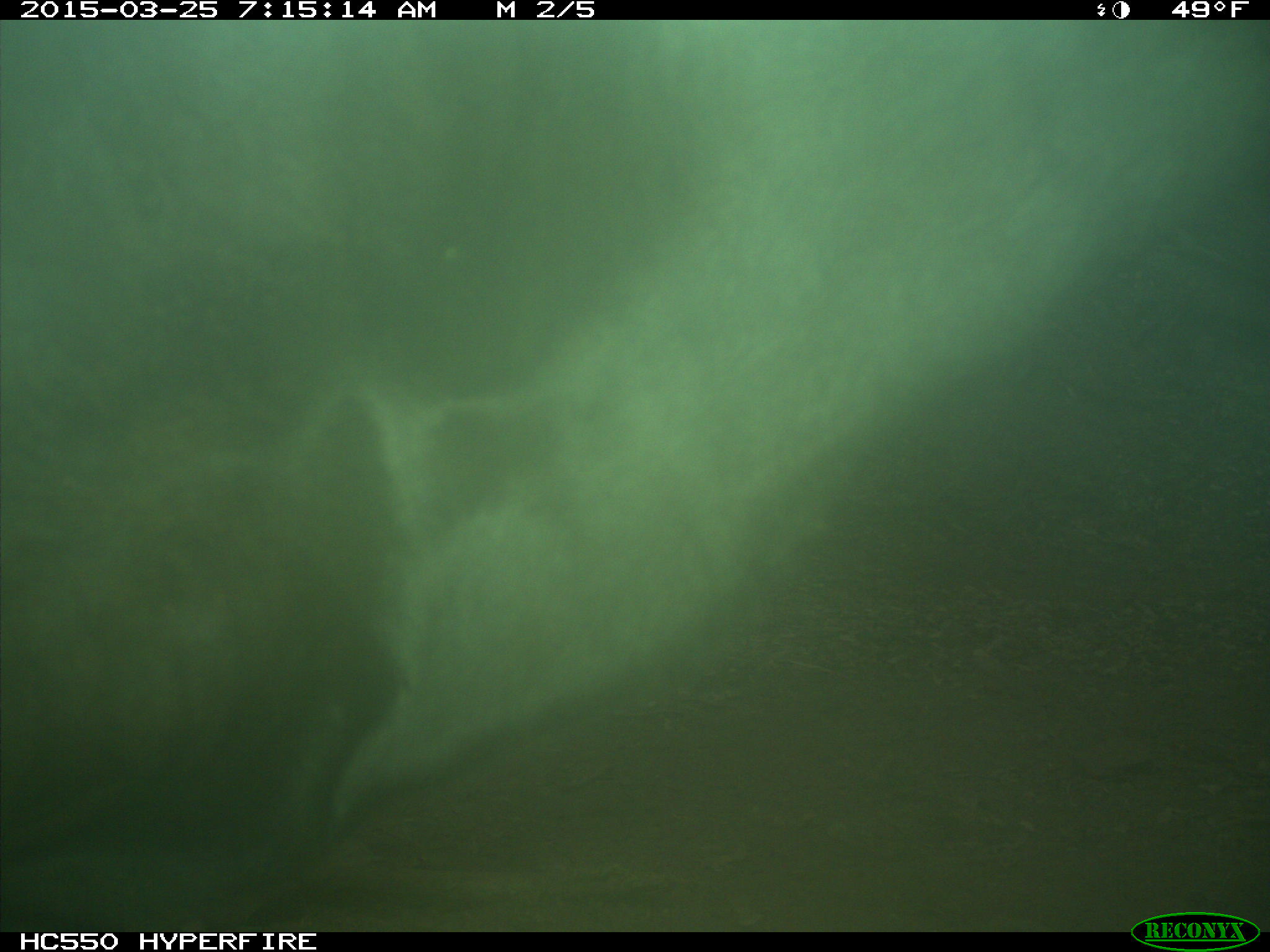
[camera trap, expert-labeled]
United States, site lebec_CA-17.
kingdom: Animalia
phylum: Chordata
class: Mammalia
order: Artiodactyla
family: Bovidae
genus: Bos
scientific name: Bos taurus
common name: domestic cow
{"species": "Bos taurus (domestic cow)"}